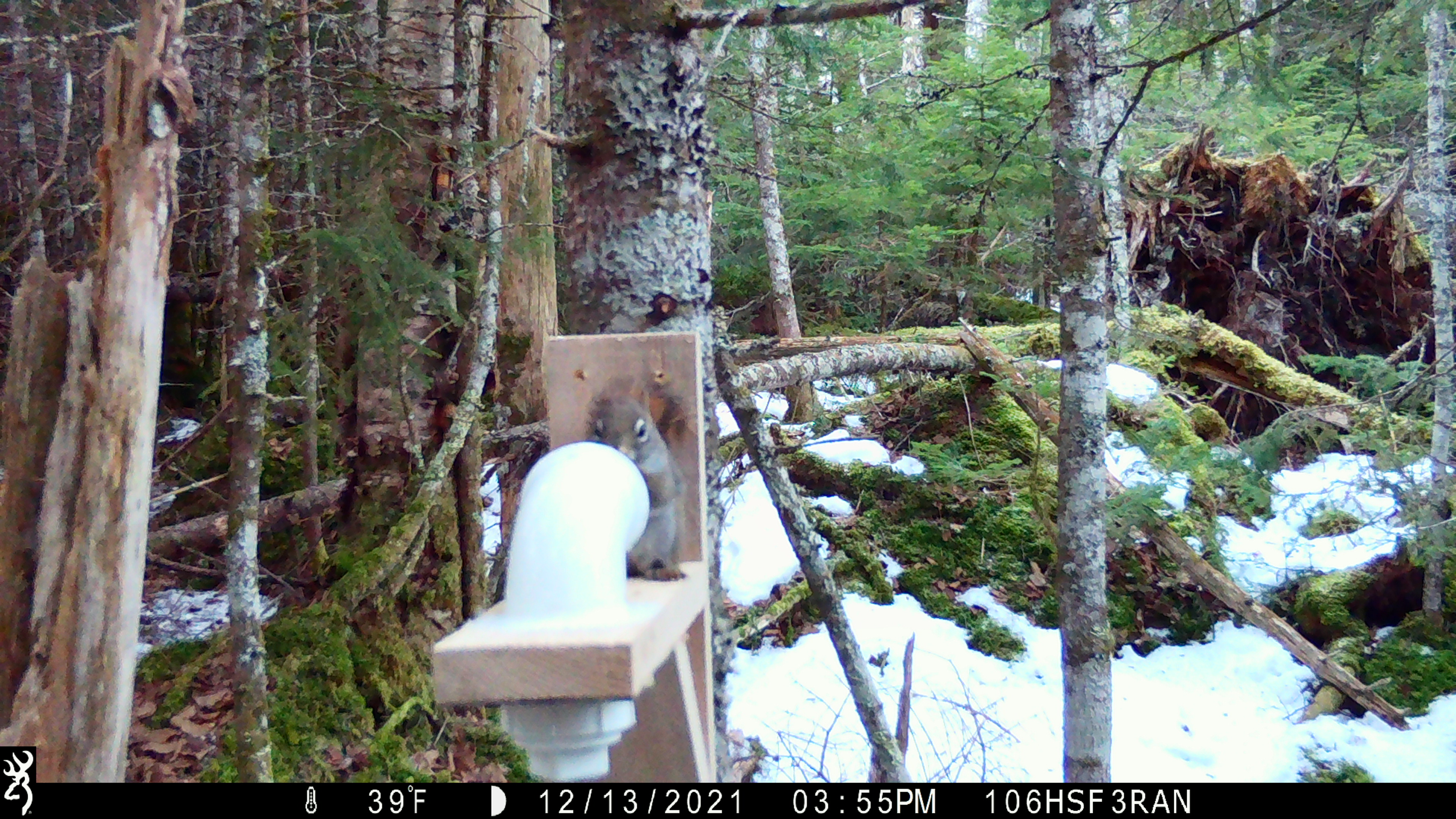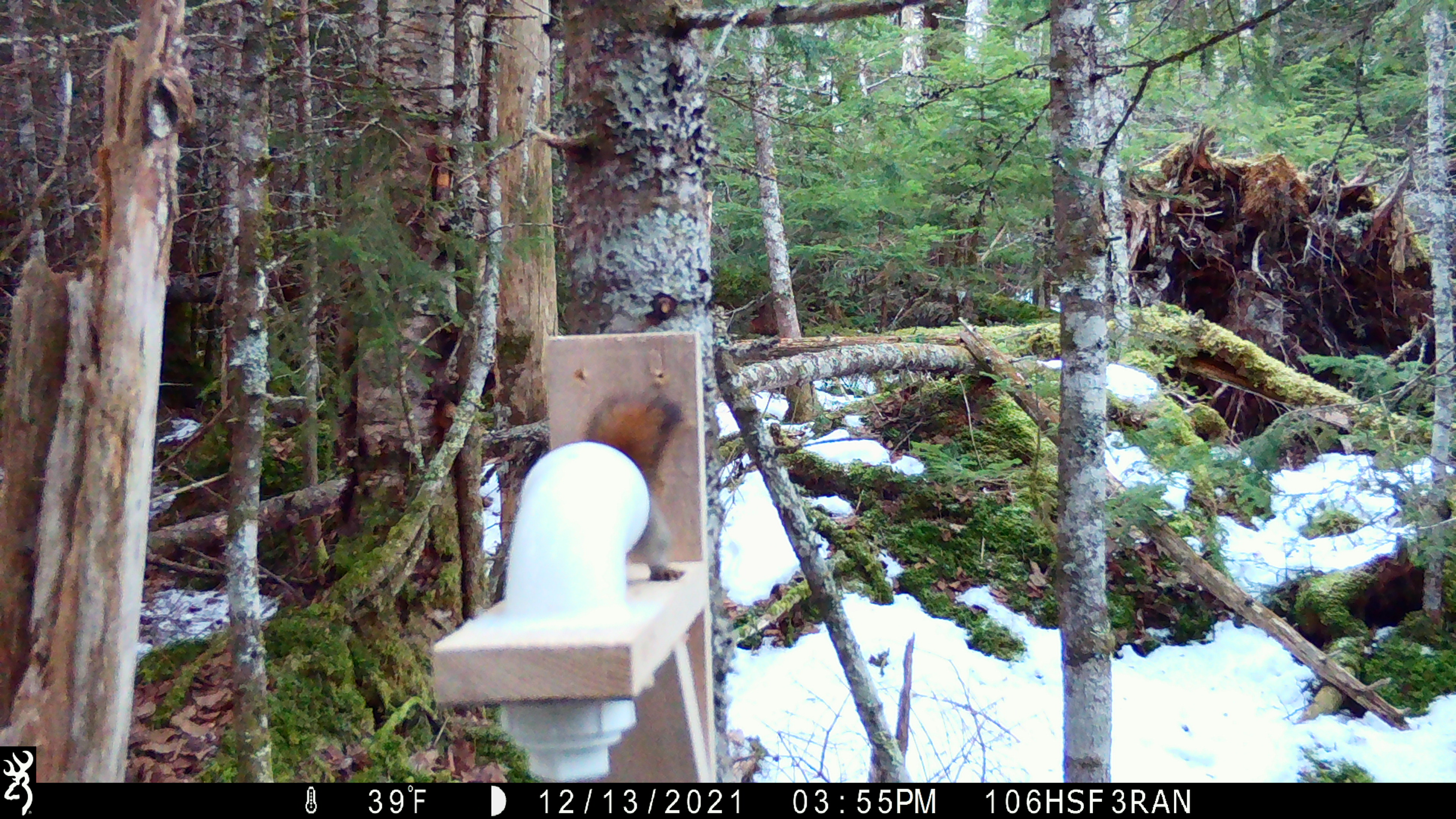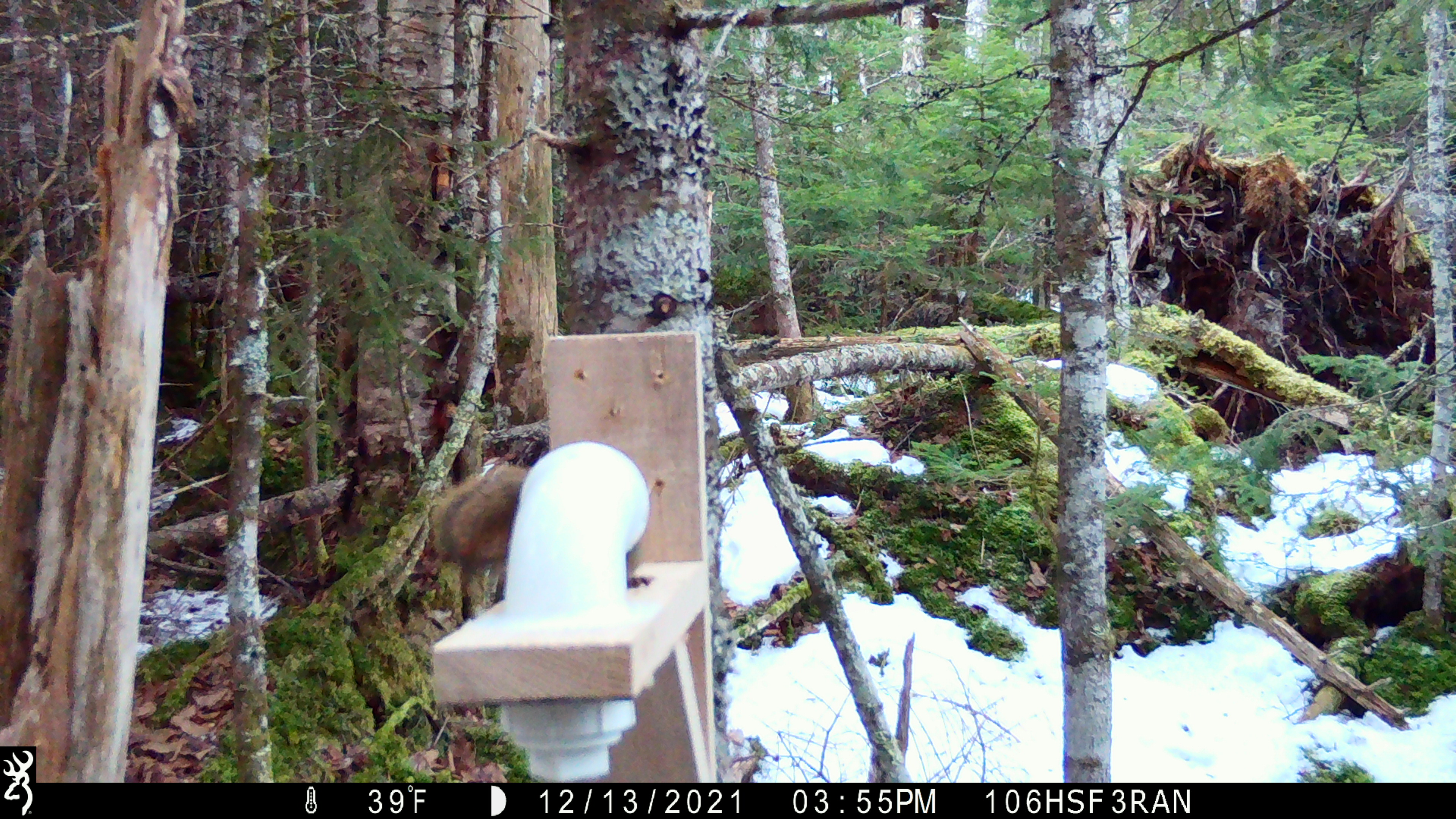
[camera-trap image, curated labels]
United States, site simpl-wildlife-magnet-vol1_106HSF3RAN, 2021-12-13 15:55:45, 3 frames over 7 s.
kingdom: Animalia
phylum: Chordata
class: Mammalia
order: Rodentia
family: Sciuridae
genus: Tamiasciurus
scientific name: Tamiasciurus hudsonicus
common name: red squirrel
Red squirrel (Tamiasciurus hudsonicus).